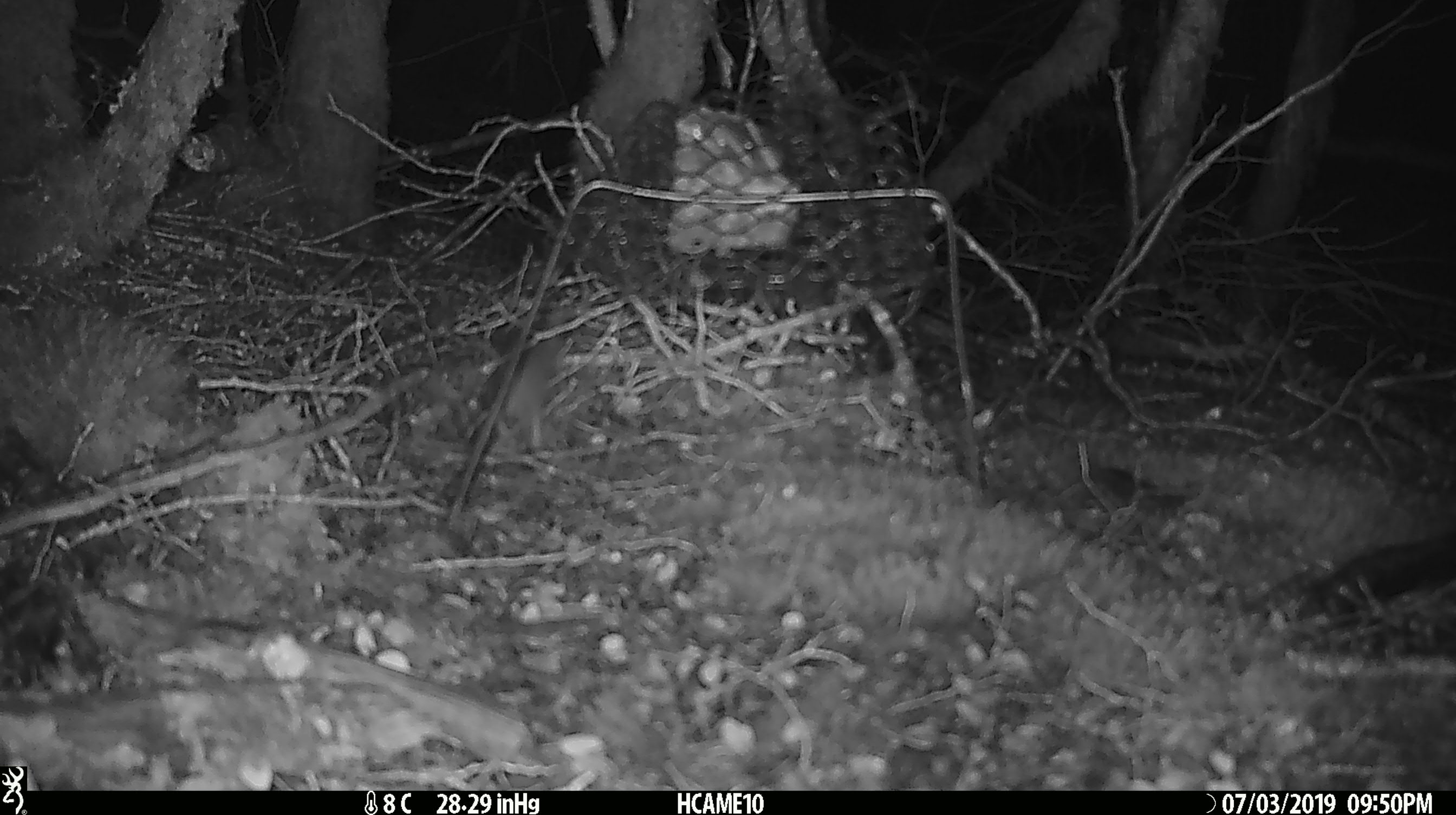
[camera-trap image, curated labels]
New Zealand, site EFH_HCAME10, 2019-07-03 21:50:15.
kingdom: Animalia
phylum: Chordata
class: Mammalia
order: Rodentia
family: Muridae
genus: Mus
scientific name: Mus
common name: mouse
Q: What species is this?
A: Mouse (Mus).